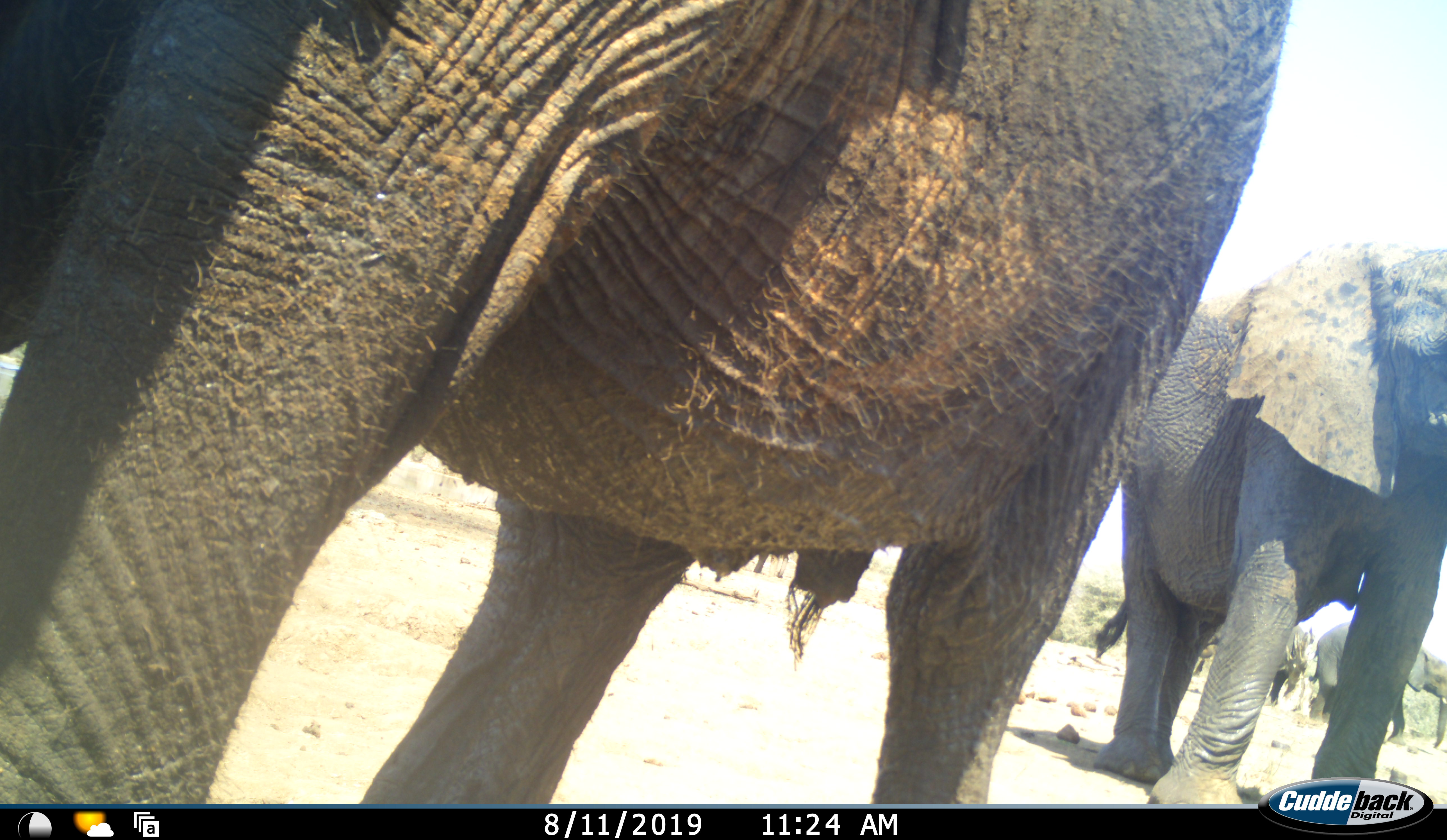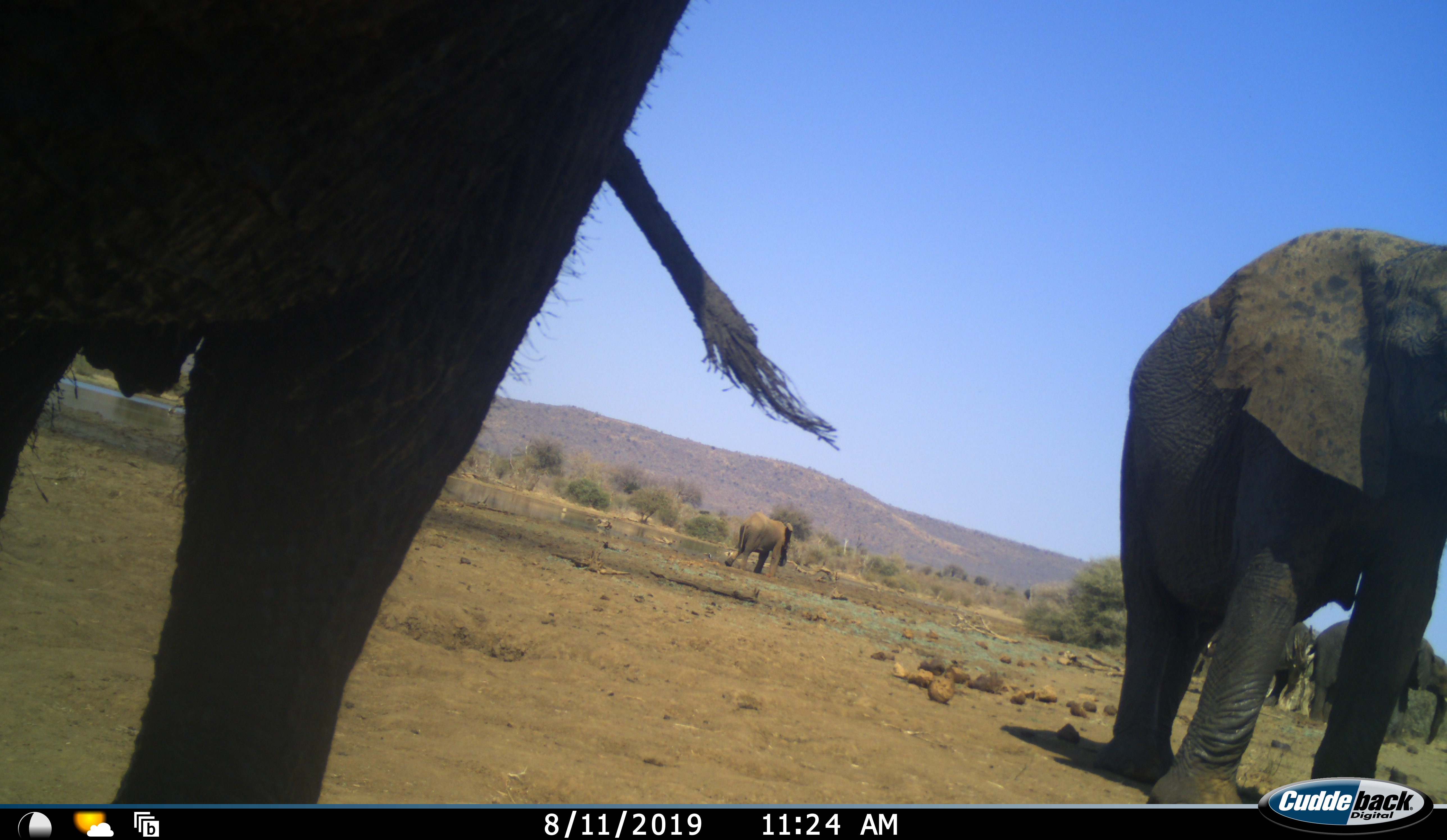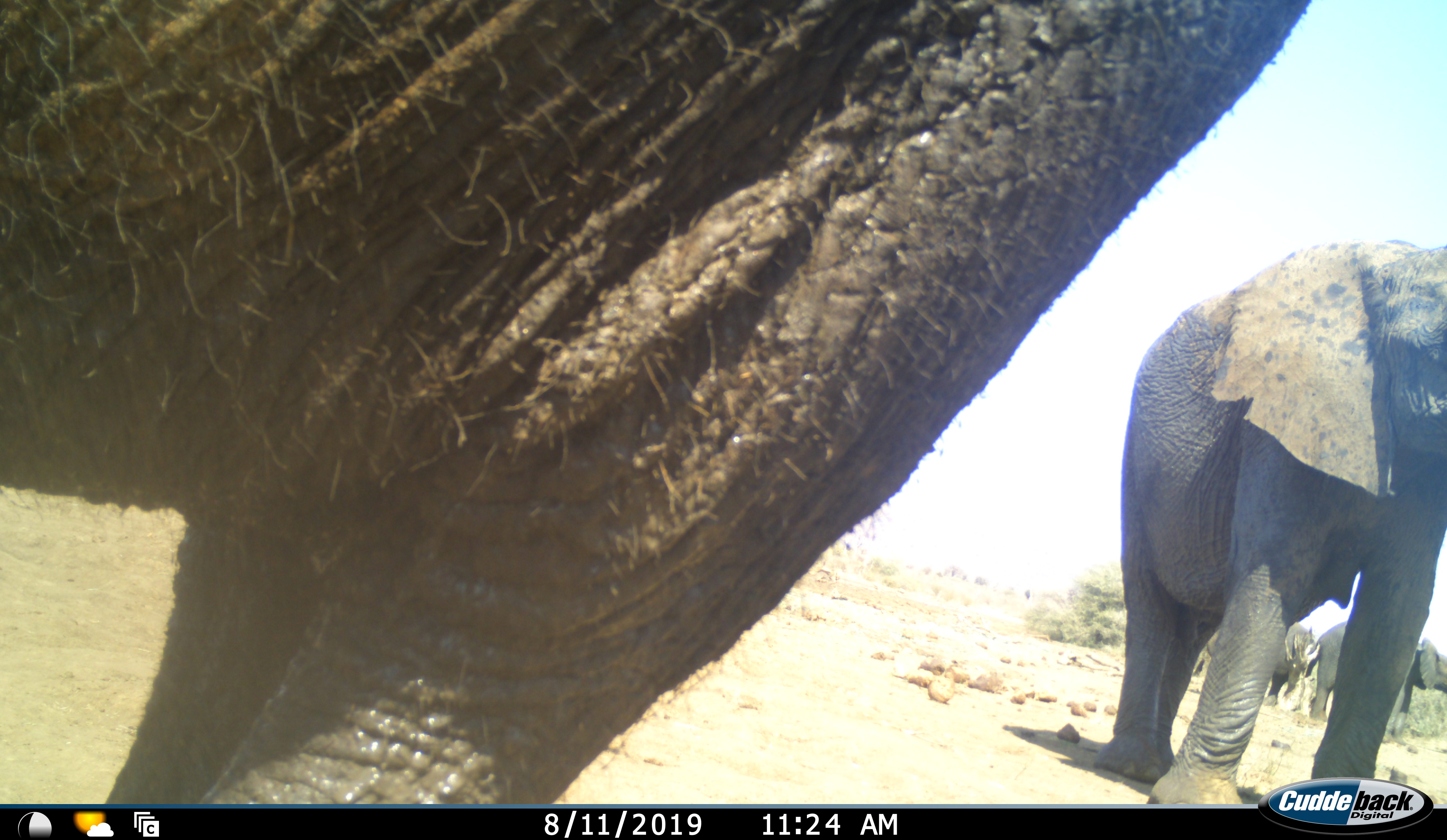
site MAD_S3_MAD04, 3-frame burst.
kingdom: Animalia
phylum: Chordata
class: Mammalia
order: Proboscidea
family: Elephantidae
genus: Loxodonta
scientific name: Loxodonta africana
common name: african bush elephant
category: elephant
Elephant (african bush elephant) (Loxodonta africana), count 5. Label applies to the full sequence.